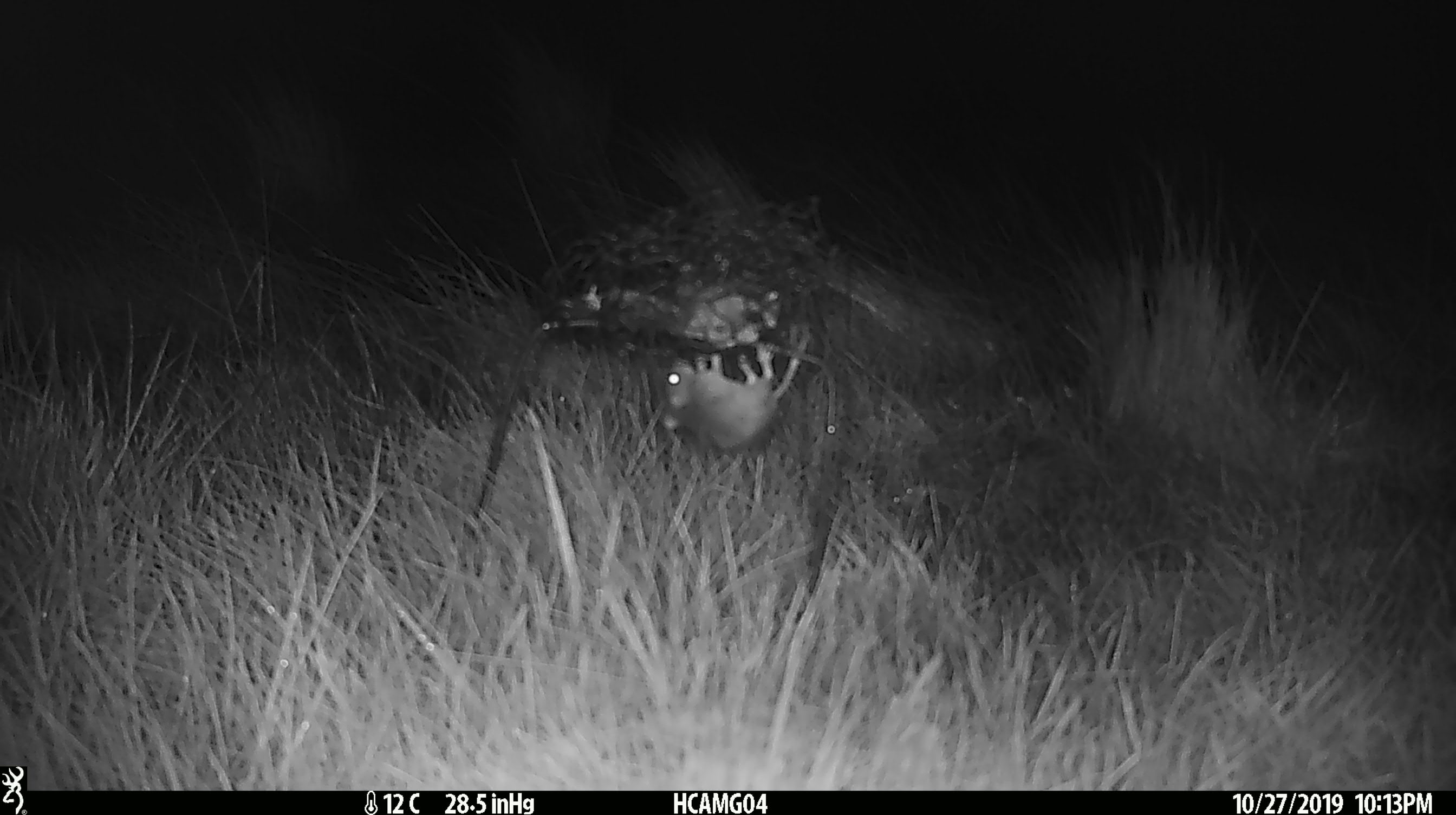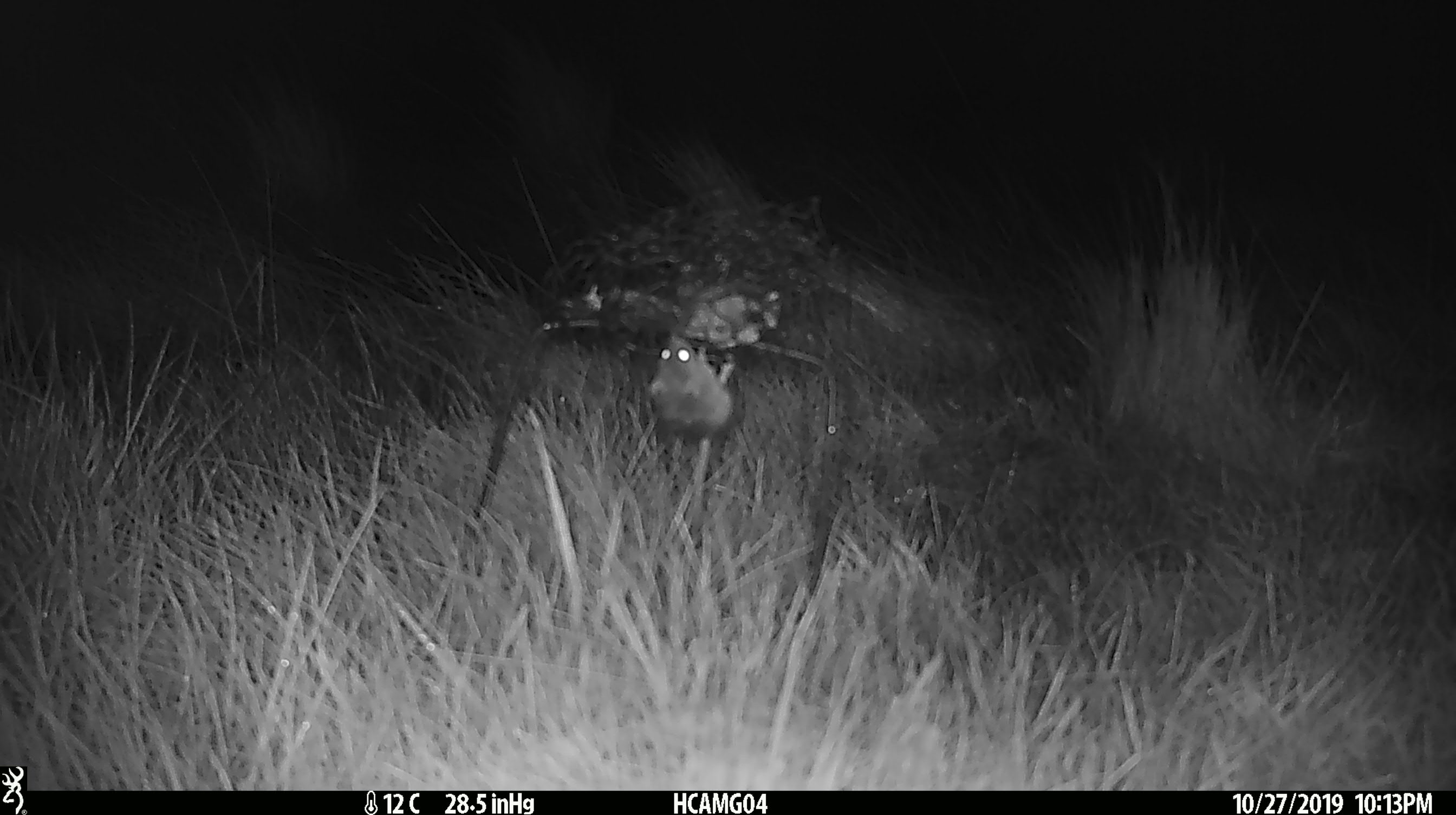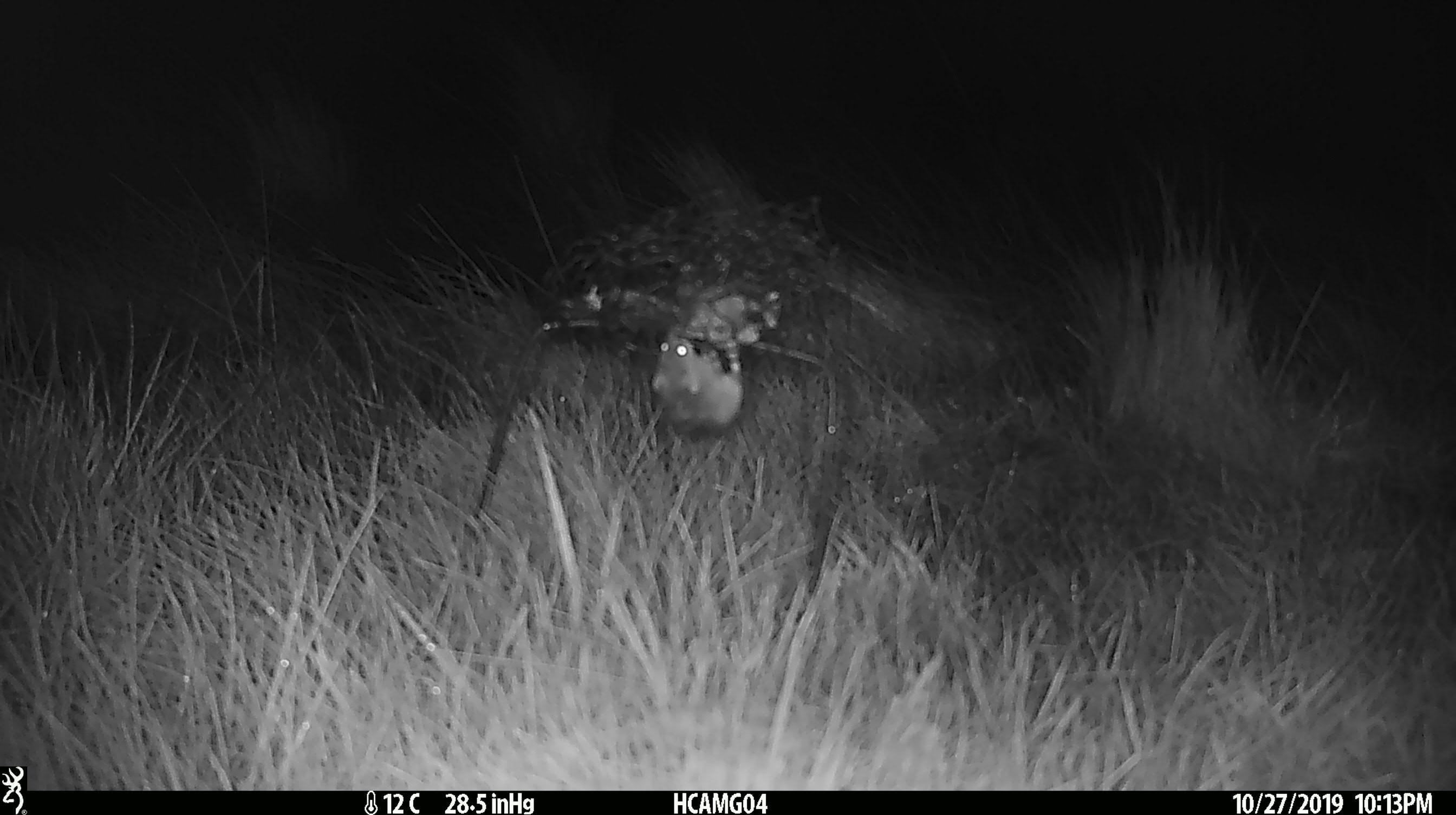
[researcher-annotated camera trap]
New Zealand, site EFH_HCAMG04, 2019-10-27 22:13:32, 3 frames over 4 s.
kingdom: Animalia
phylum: Chordata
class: Mammalia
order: Rodentia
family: Muridae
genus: Mus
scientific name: Mus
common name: mouse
Mouse (Mus).